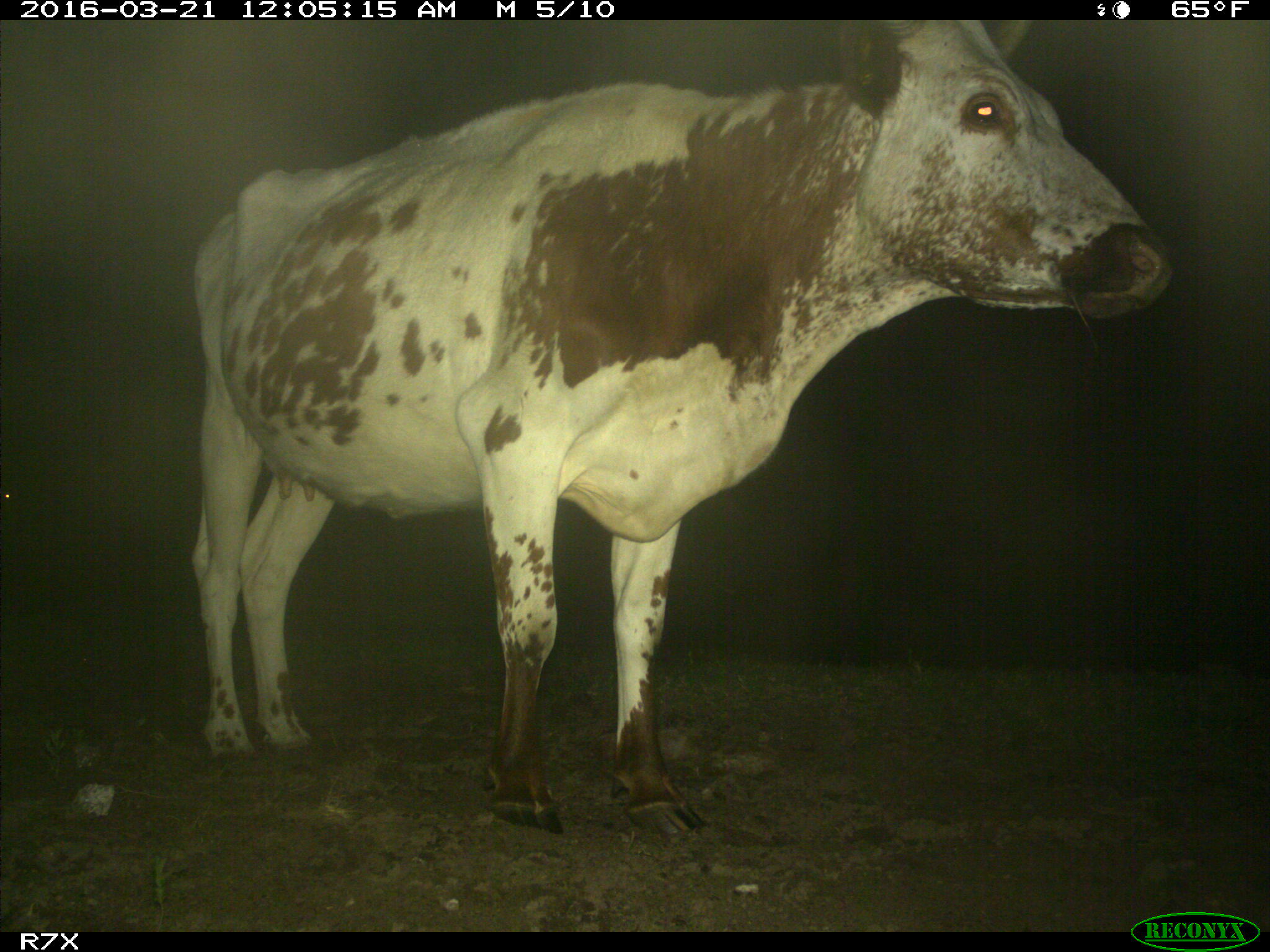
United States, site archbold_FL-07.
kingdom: Animalia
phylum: Chordata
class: Mammalia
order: Artiodactyla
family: Bovidae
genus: Bos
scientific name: Bos taurus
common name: domestic cow